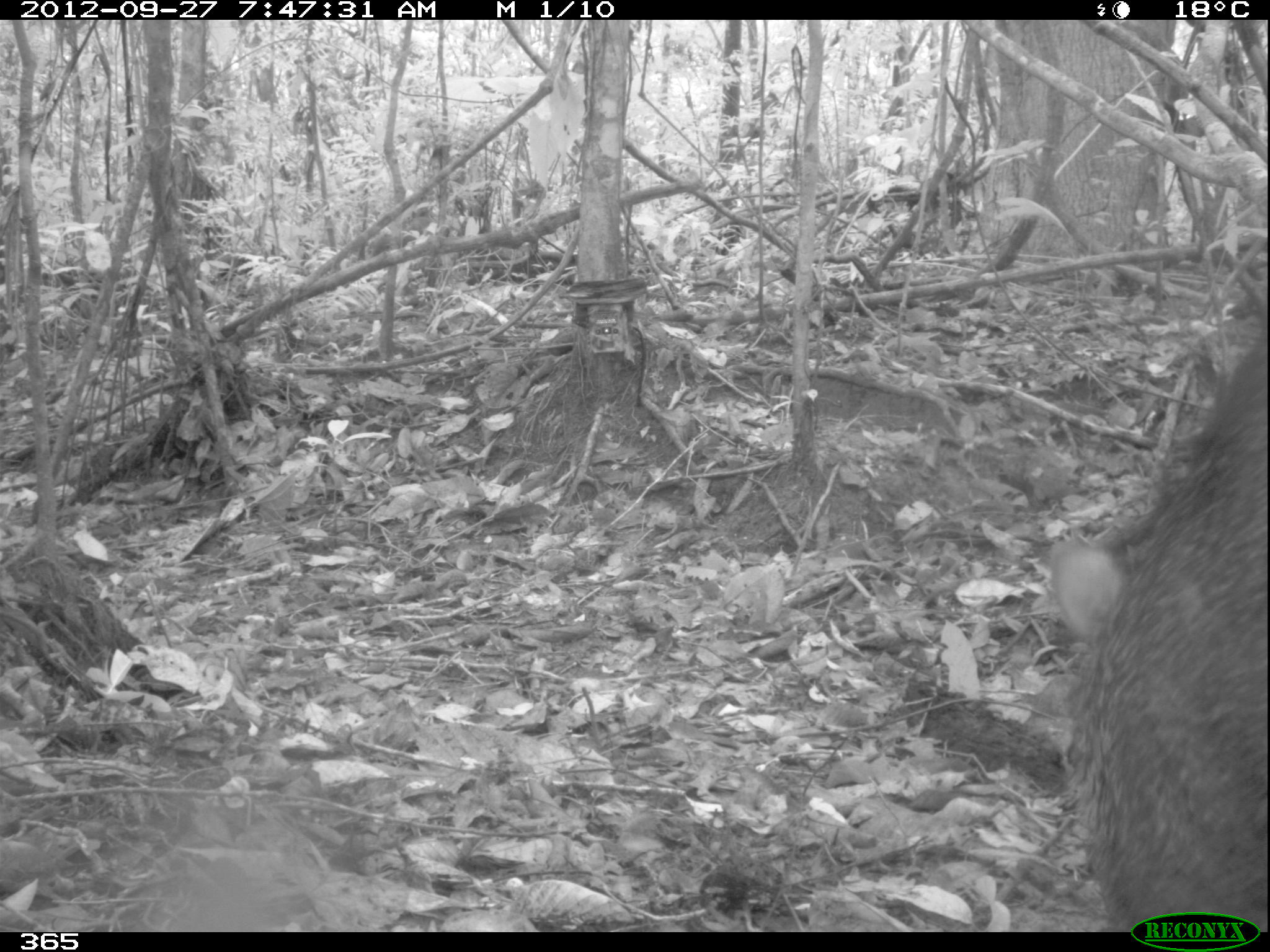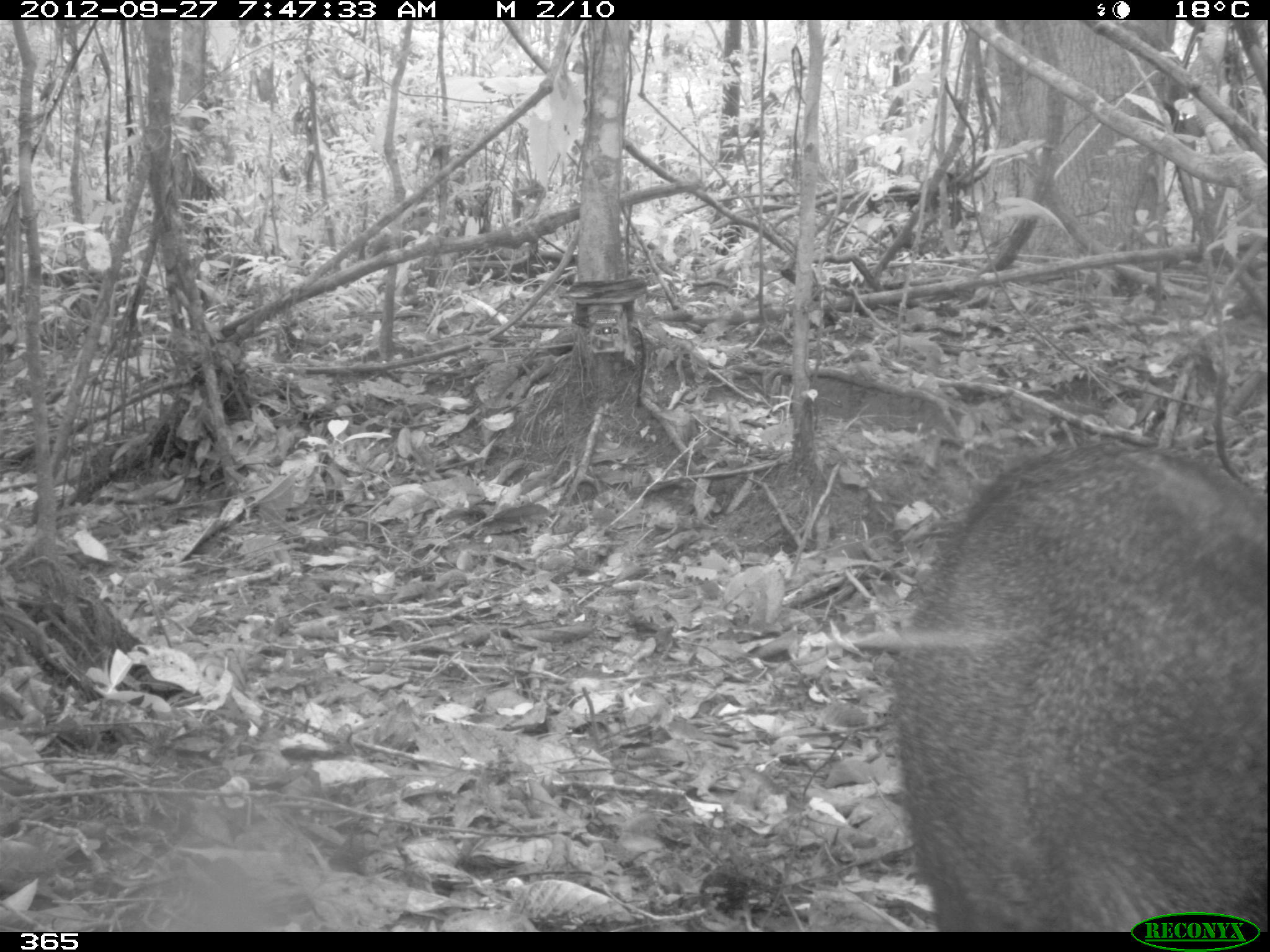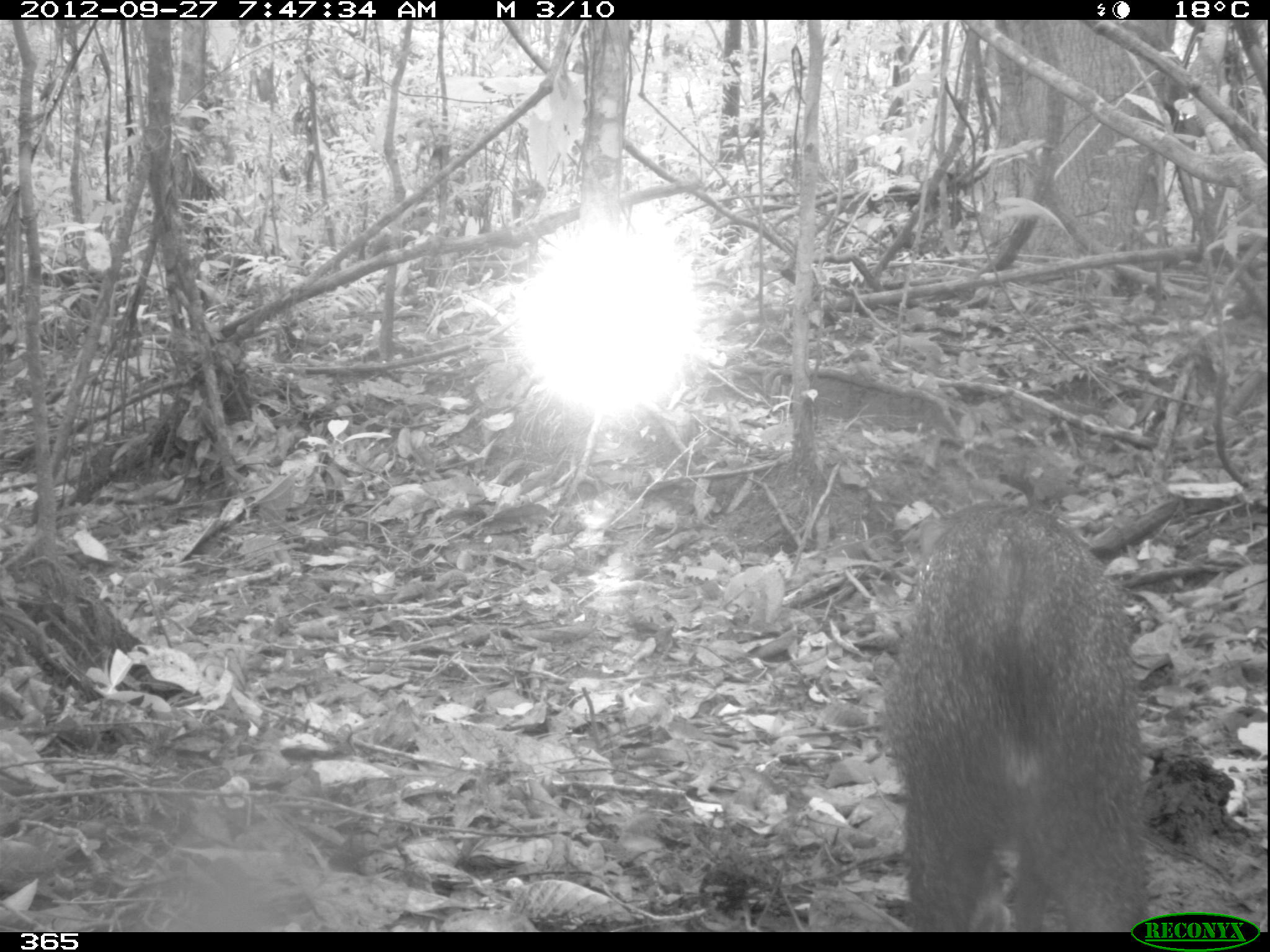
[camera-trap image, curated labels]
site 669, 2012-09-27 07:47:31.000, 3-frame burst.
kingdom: Animalia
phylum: Chordata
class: Mammalia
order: Artiodactyla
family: Tayassuidae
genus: Pecari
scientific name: Pecari tajacu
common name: collared peccary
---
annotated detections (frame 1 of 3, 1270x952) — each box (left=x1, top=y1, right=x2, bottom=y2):
pecari tajacu: (left=1050, top=319, right=1267, bottom=932)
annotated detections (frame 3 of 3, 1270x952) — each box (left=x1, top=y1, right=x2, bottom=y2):
pecari tajacu: (left=883, top=500, right=1148, bottom=930)